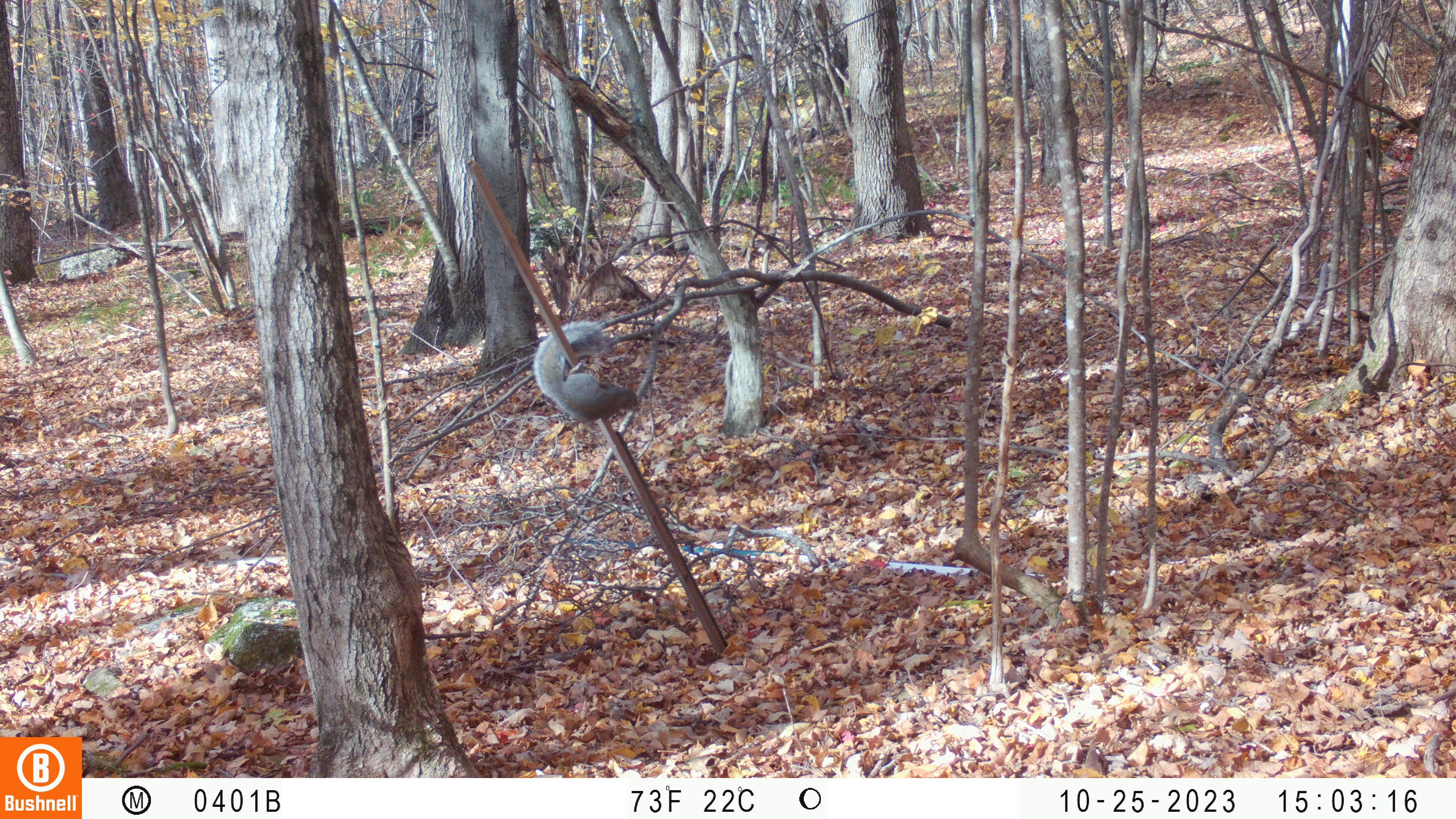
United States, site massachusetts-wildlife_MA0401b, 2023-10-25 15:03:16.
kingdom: Animalia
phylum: Chordata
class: Mammalia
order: Rodentia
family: Sciuridae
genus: Sciurus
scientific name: Sciurus carolinensis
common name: gray squirrel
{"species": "gray squirrel (Sciurus carolinensis)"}